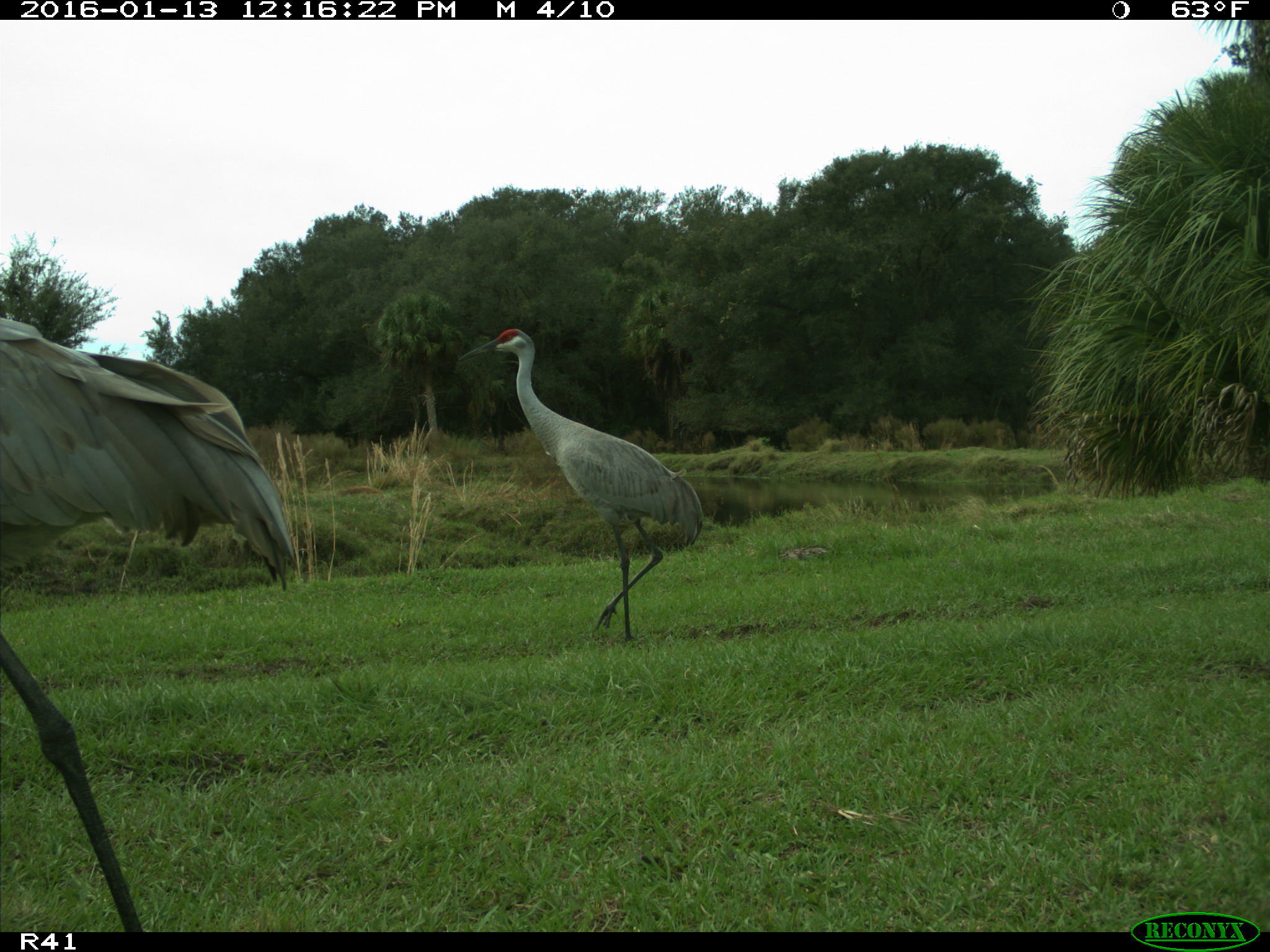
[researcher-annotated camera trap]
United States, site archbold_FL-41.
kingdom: Animalia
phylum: Chordata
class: Aves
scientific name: Aves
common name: birds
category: unidentified bird